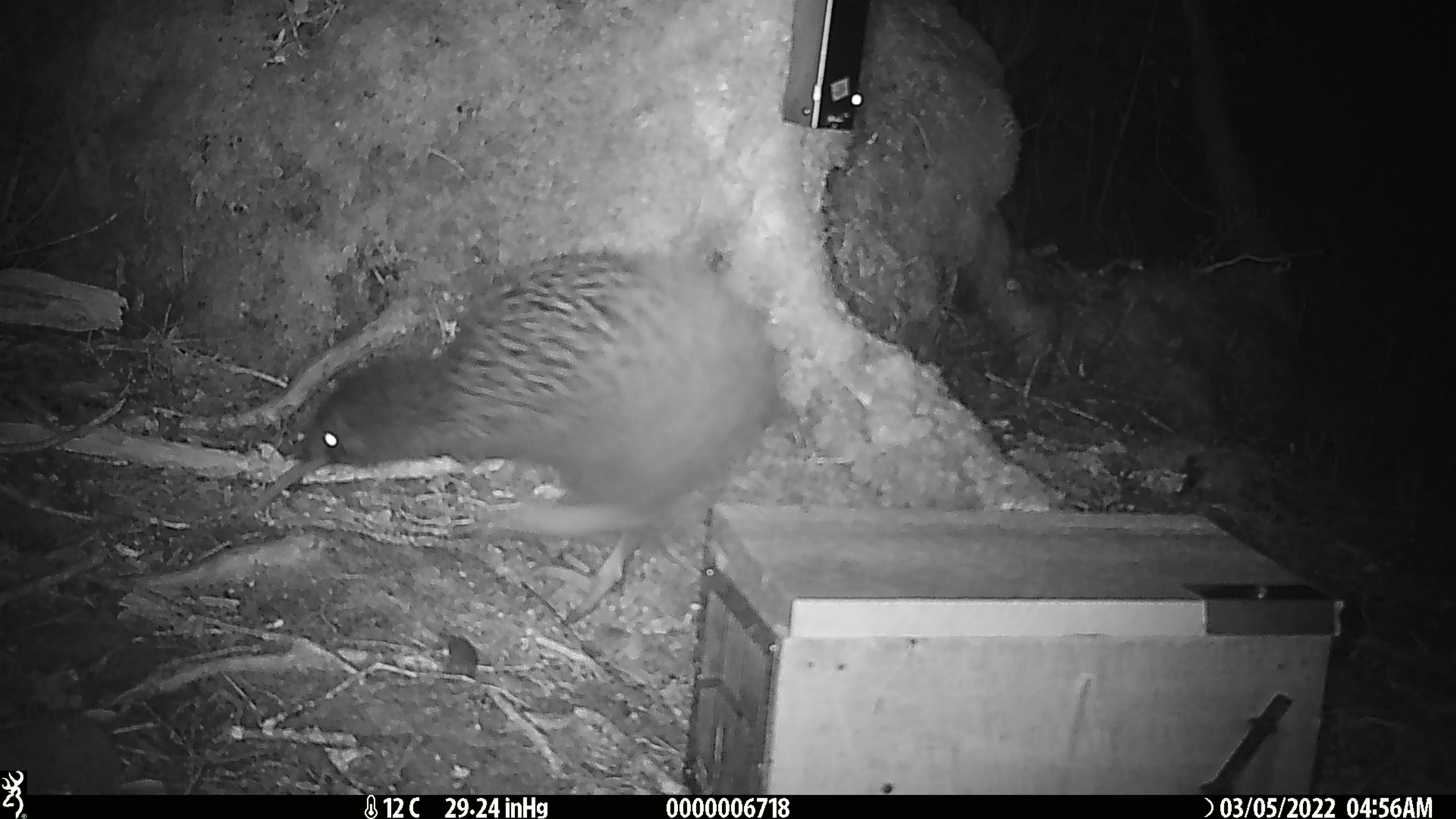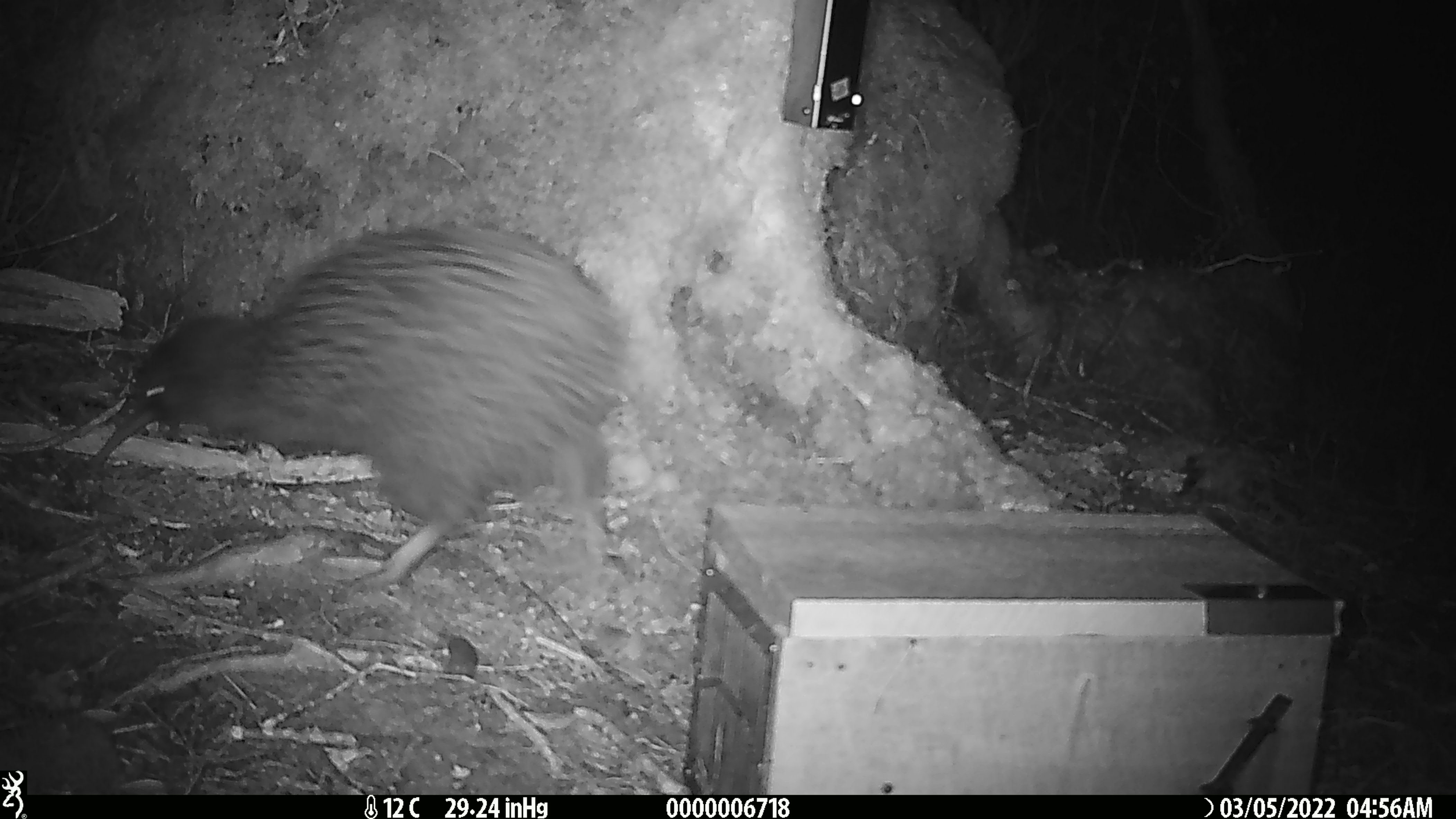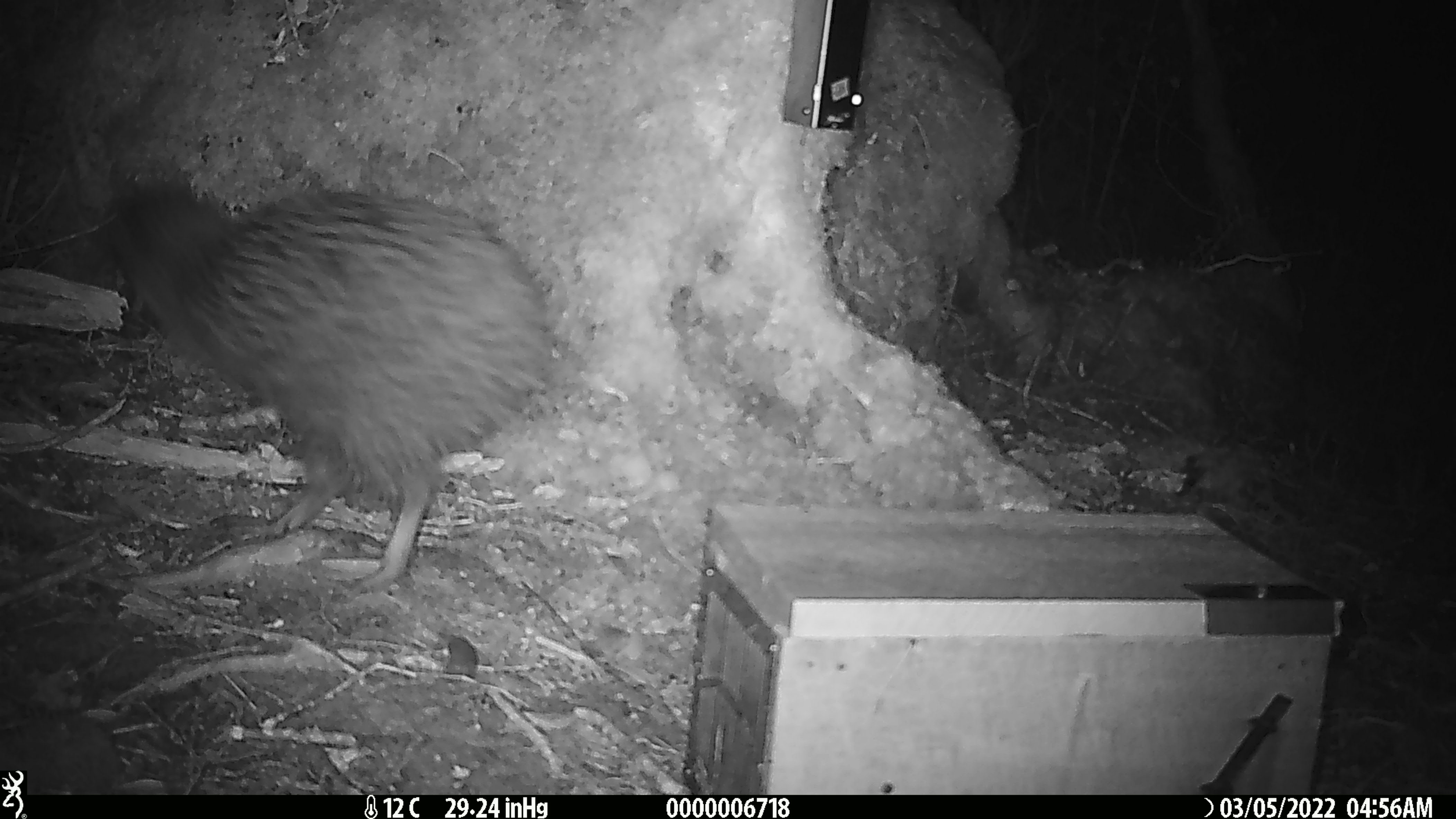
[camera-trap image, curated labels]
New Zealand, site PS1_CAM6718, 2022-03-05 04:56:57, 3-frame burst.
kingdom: Animalia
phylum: Chordata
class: Aves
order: Apterygiformes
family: Apterygidae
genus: Apteryx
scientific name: Apteryx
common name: kiwi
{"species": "kiwi (Apteryx)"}